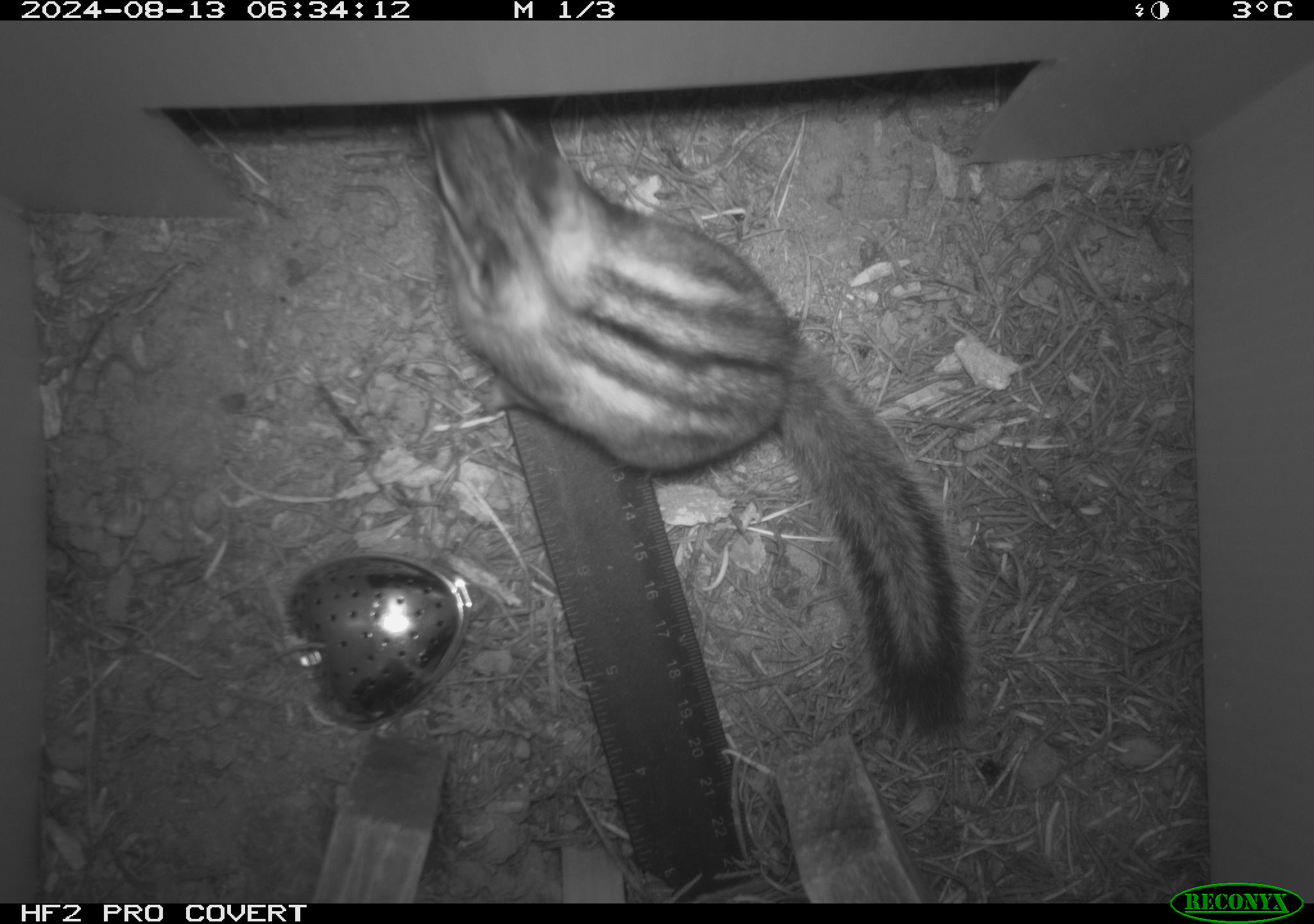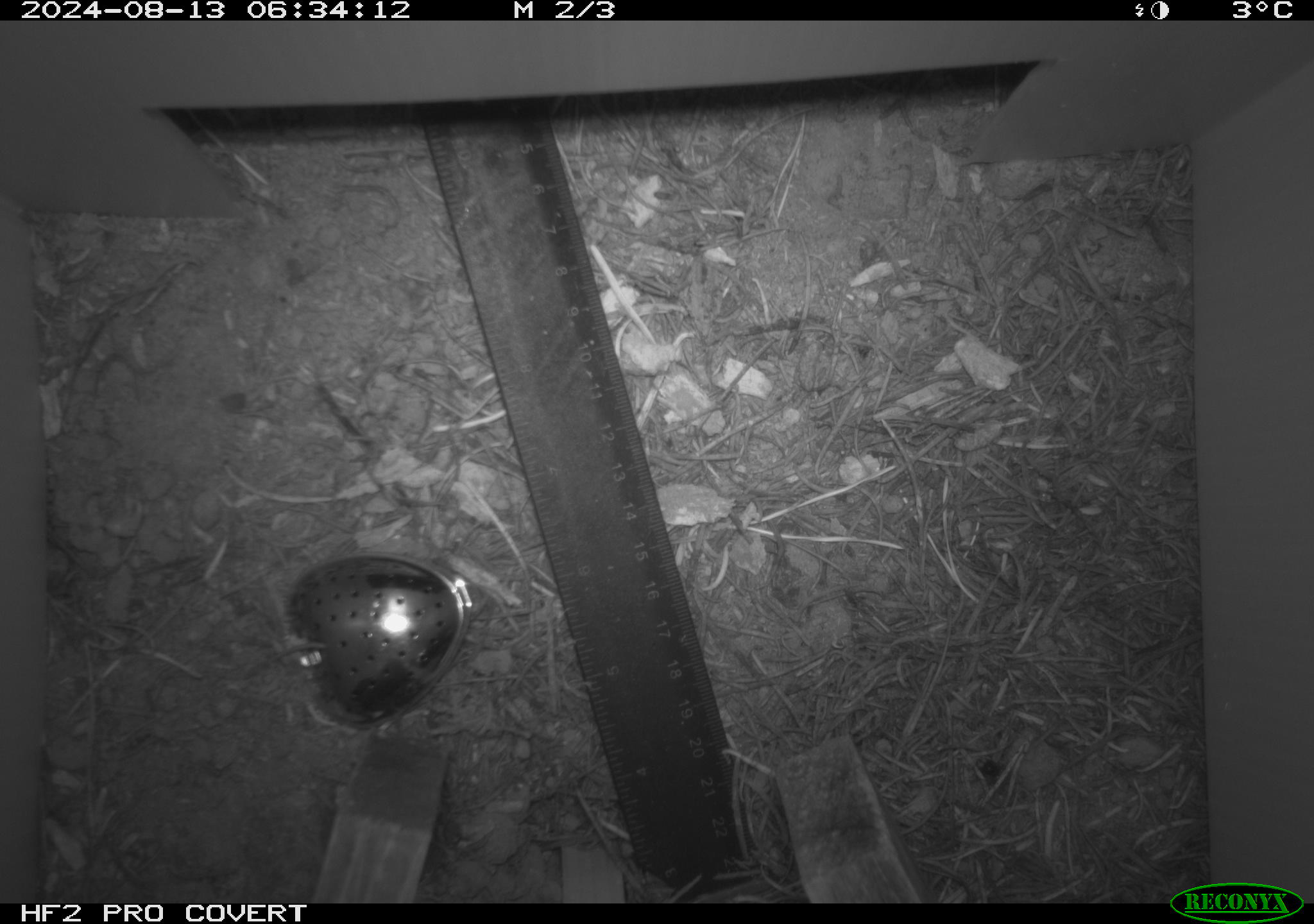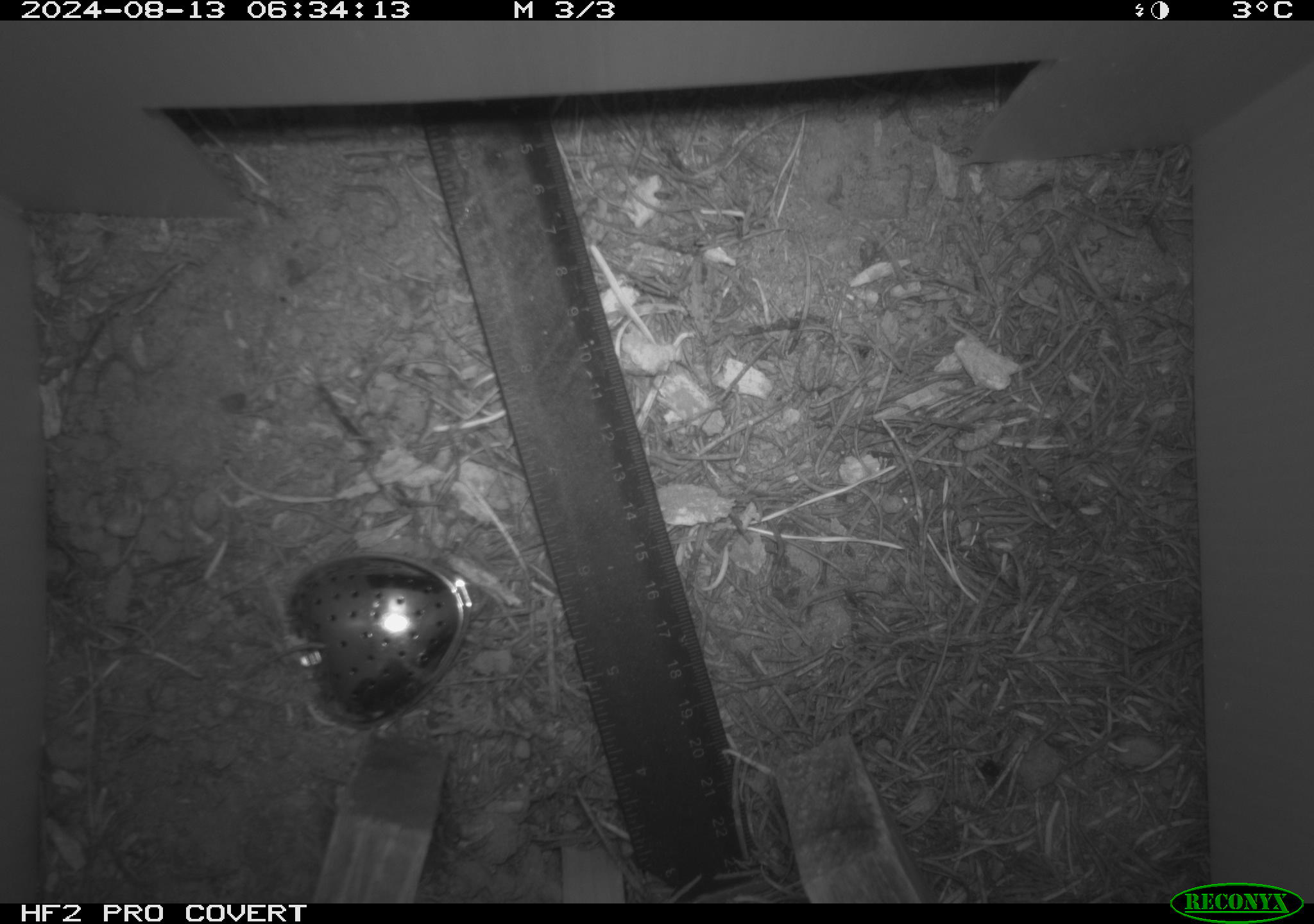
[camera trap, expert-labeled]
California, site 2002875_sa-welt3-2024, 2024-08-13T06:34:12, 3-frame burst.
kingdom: Animalia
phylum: Chordata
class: Mammalia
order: Rodentia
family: Sciuridae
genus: Neotamias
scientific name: Neotamias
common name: western chipmunks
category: neotamias species